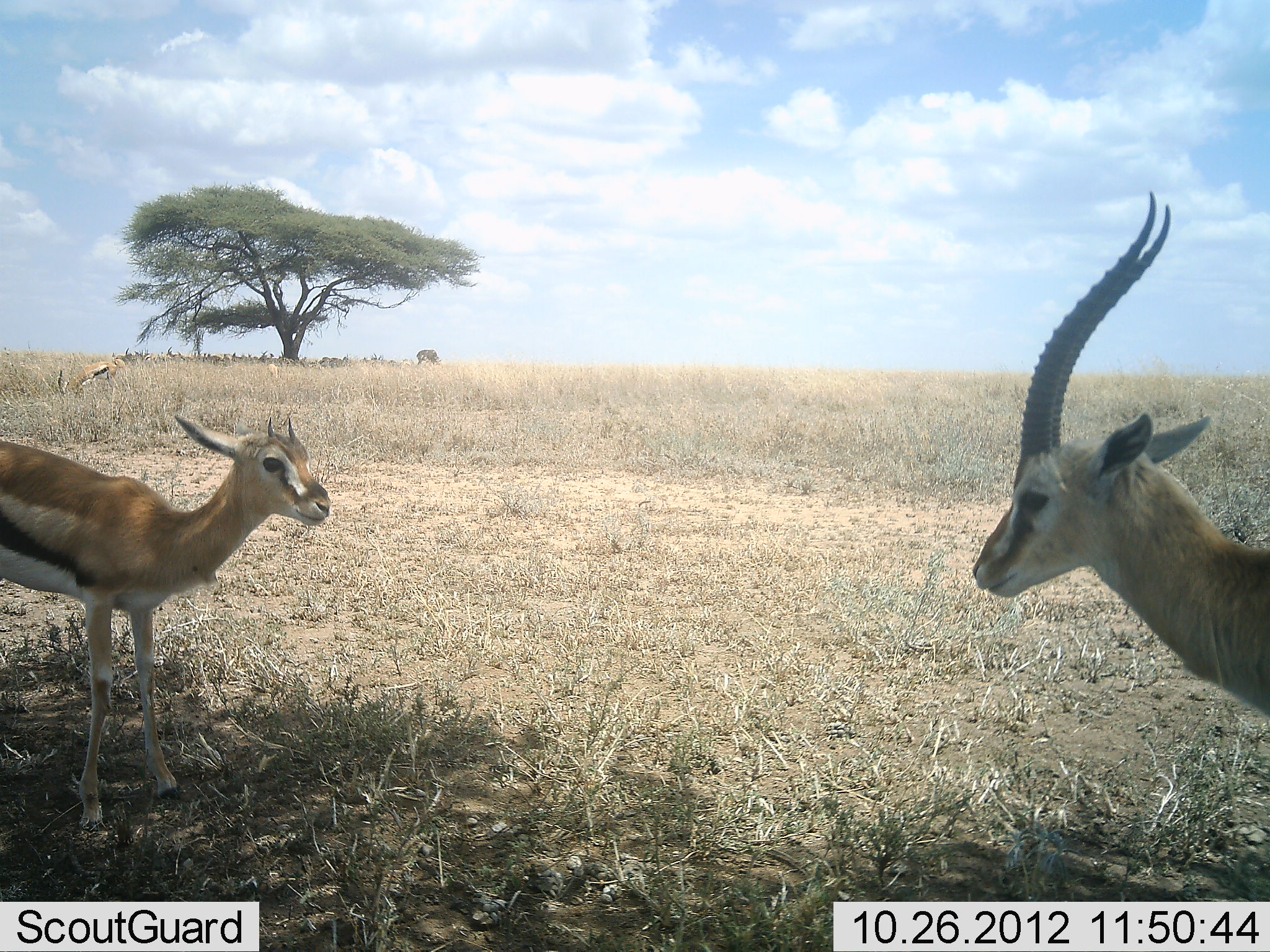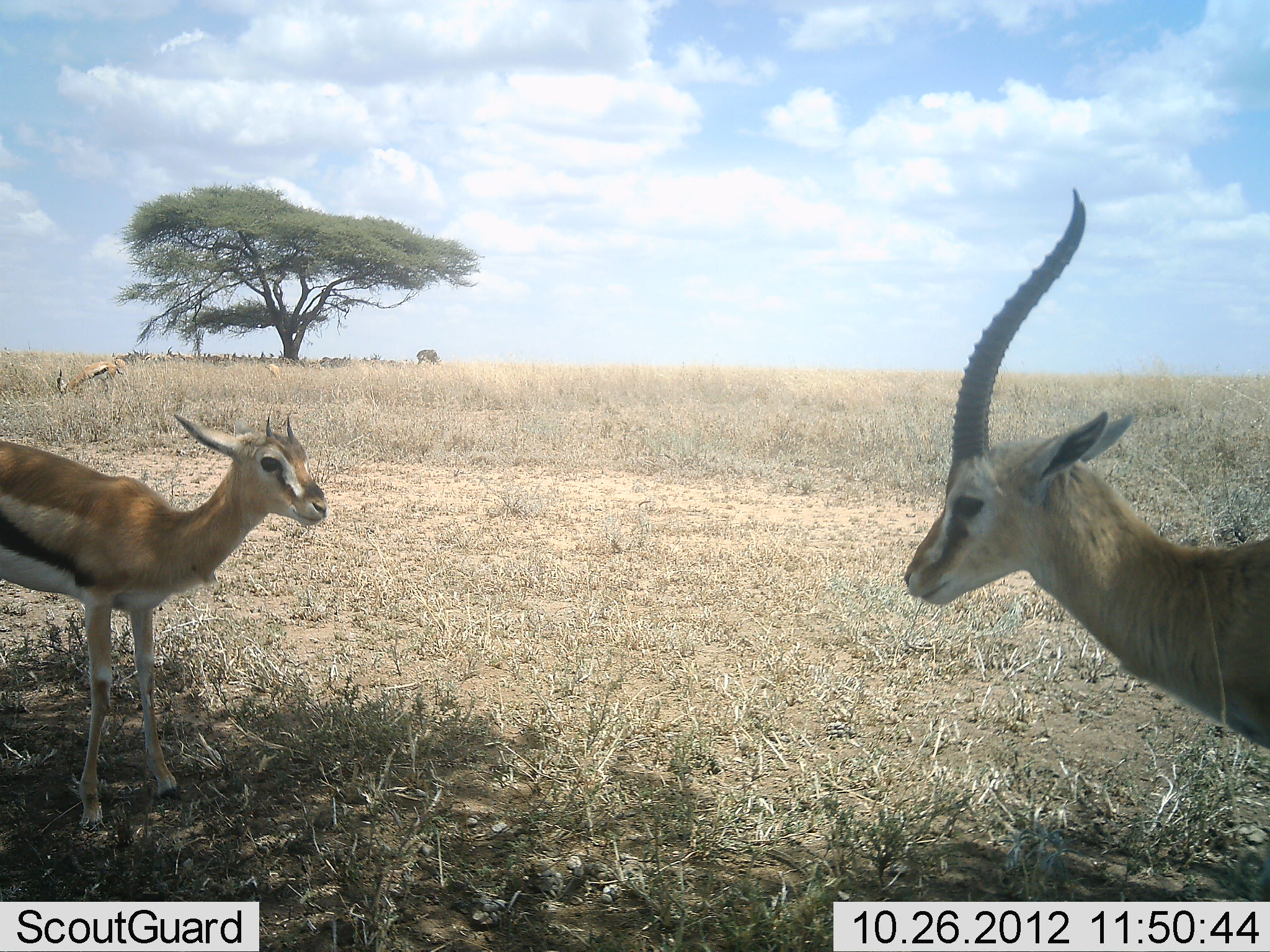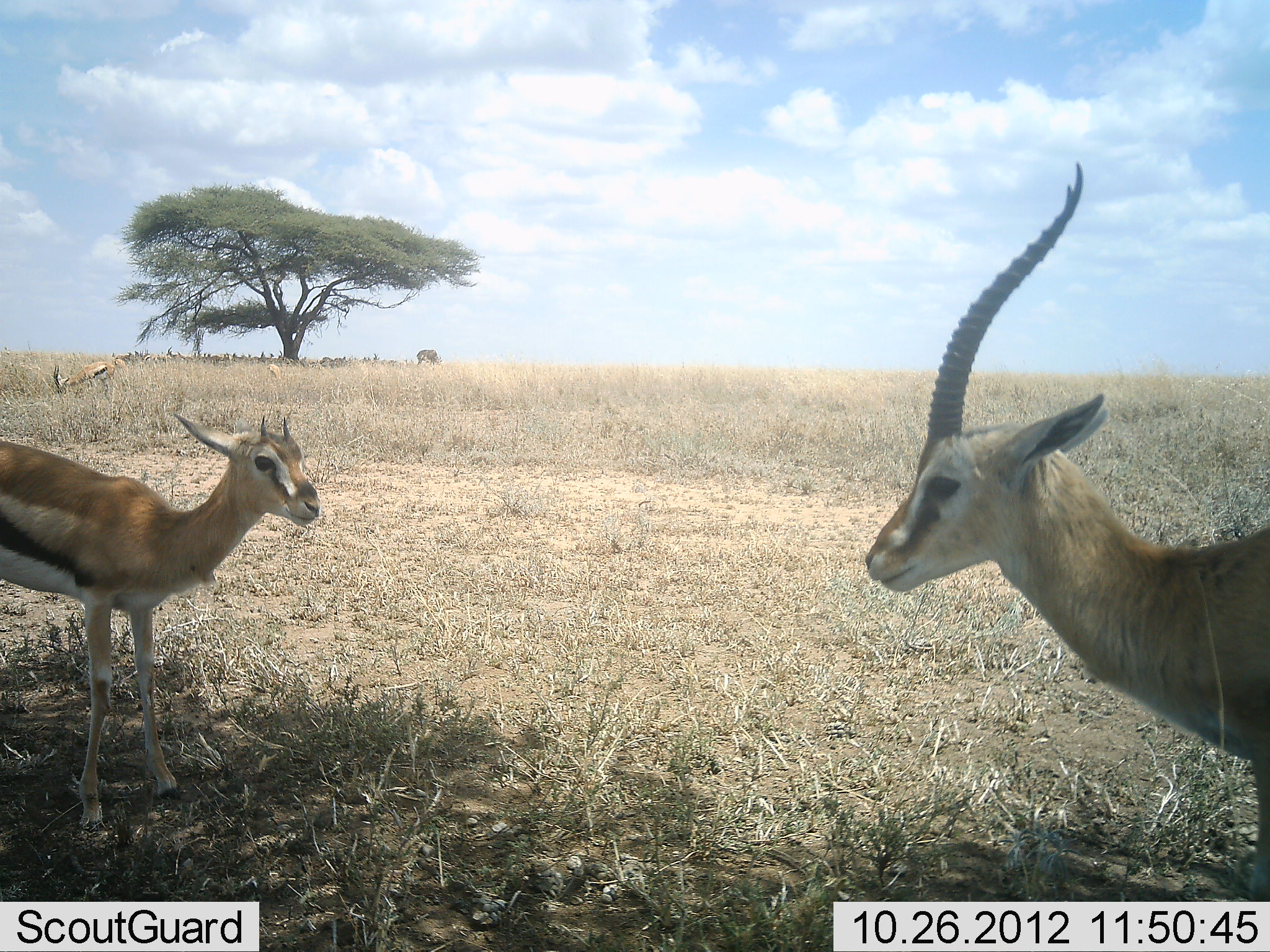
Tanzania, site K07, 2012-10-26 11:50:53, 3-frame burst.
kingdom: Animalia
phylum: Chordata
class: Mammalia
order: Artiodactyla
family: Bovidae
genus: Eudorcas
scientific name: Eudorcas thomsonii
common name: thomson's gazelle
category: gazellethomsons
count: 4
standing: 91%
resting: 0%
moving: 9%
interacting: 18%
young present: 9%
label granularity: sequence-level